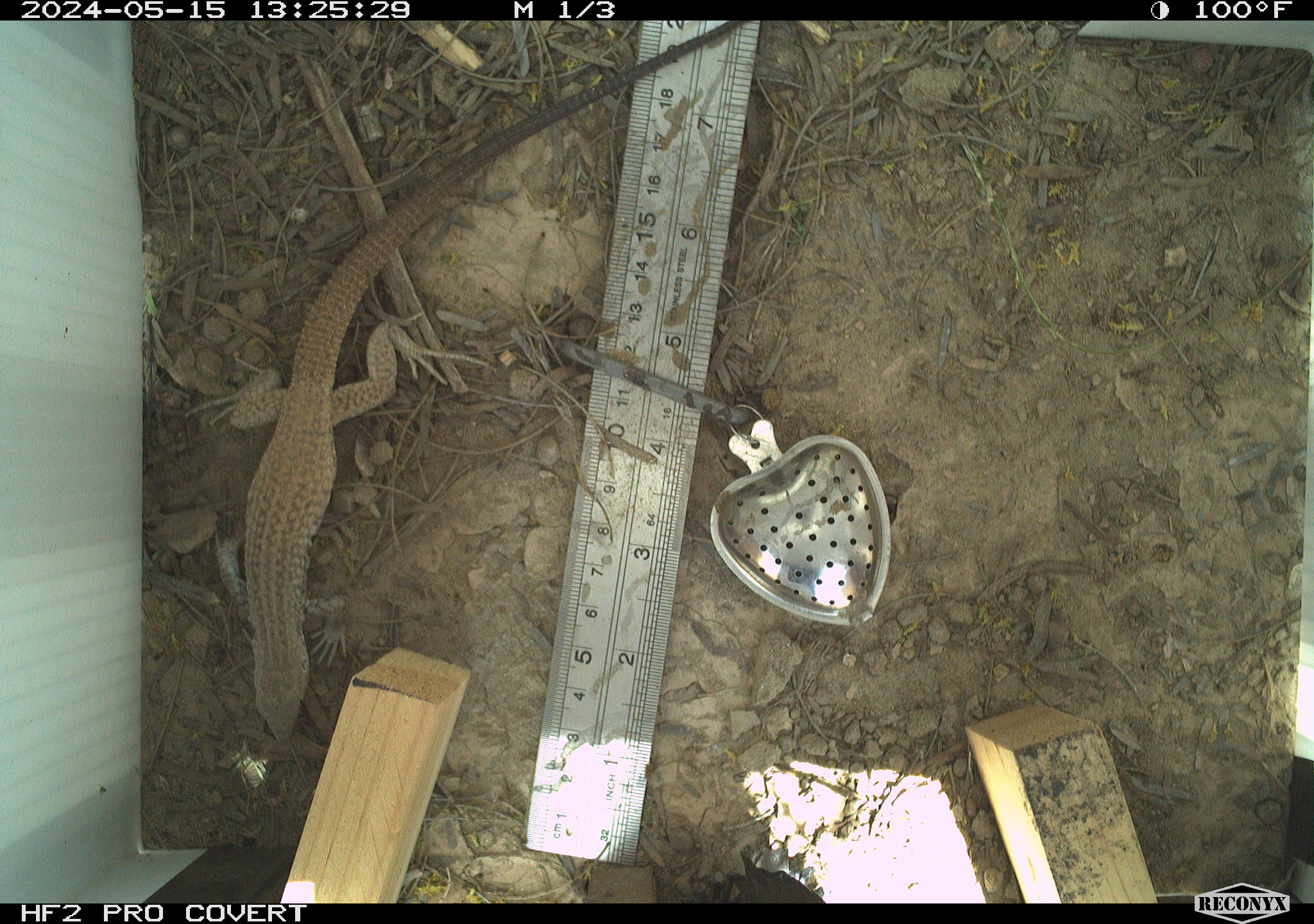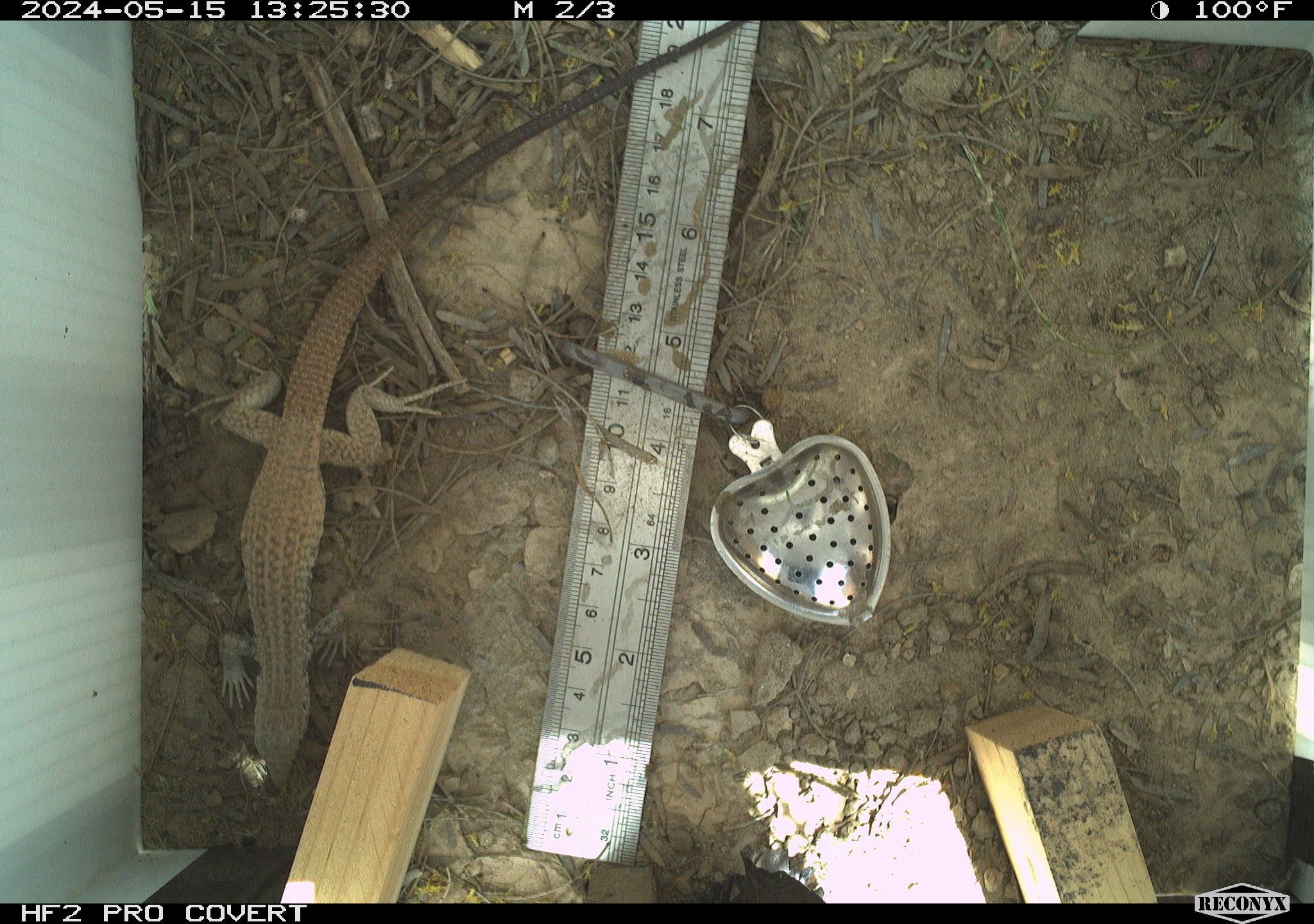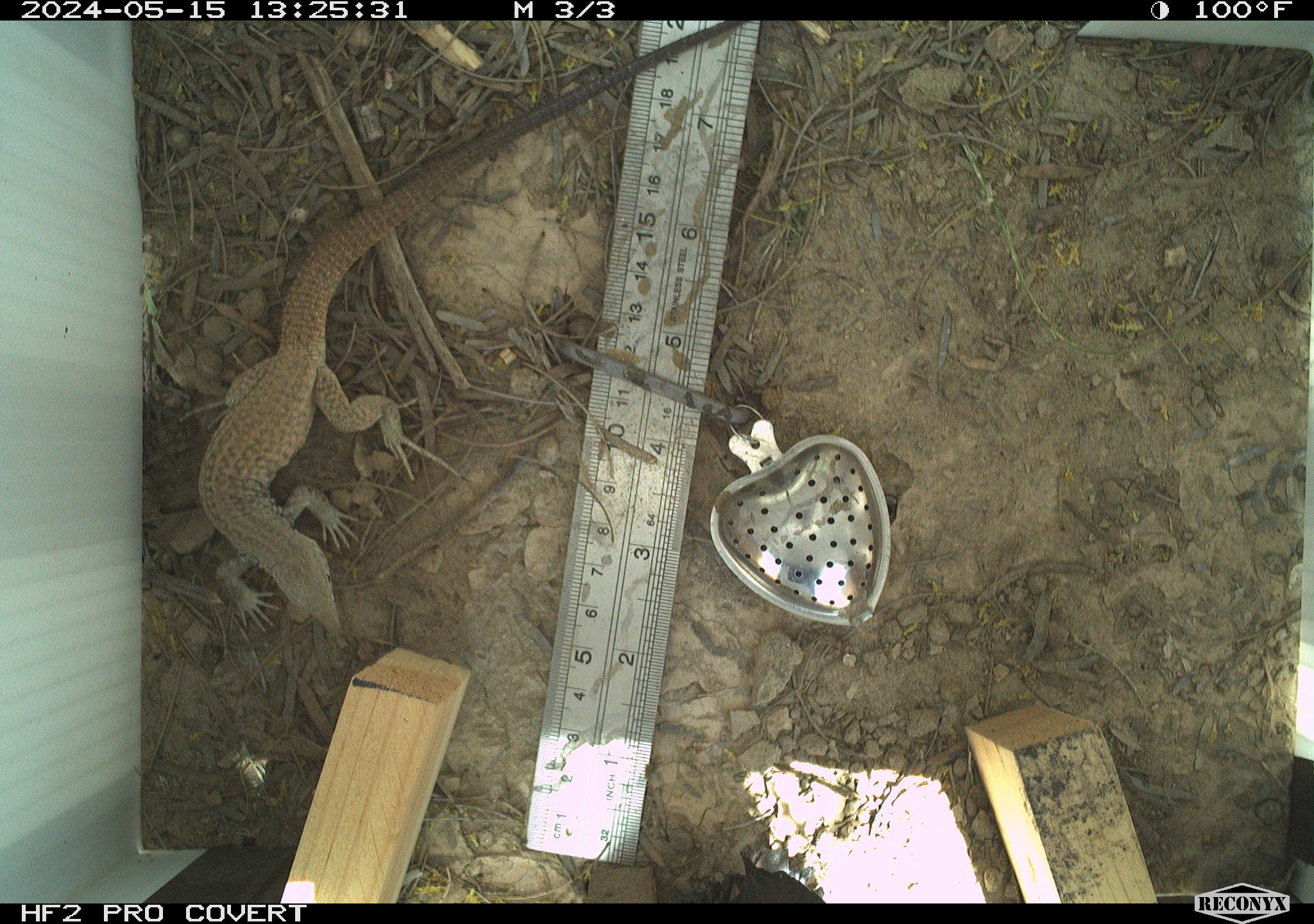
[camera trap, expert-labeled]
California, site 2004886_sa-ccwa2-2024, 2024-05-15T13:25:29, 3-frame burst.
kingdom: Animalia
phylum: Chordata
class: Reptilia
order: Squamata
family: Teiidae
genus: Aspidoscelis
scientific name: Aspidoscelis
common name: whiptail lizards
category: aspidoscelis species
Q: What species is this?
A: Aspidoscelis species (whiptail lizards) (Aspidoscelis).